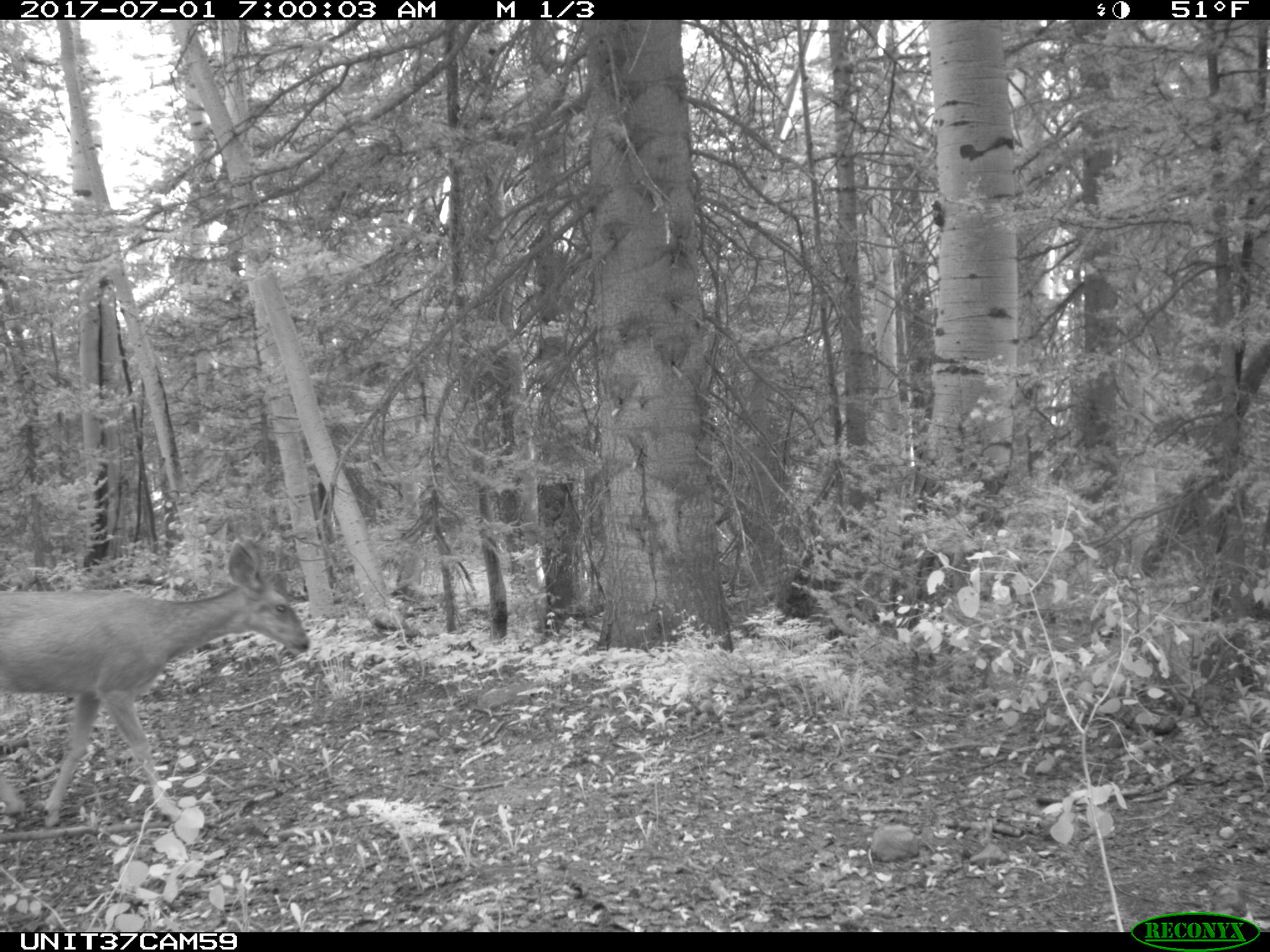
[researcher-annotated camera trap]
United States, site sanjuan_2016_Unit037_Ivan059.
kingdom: Animalia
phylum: Chordata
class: Mammalia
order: Artiodactyla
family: Cervidae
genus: Odocoileus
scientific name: Odocoileus hemionus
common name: mule deer